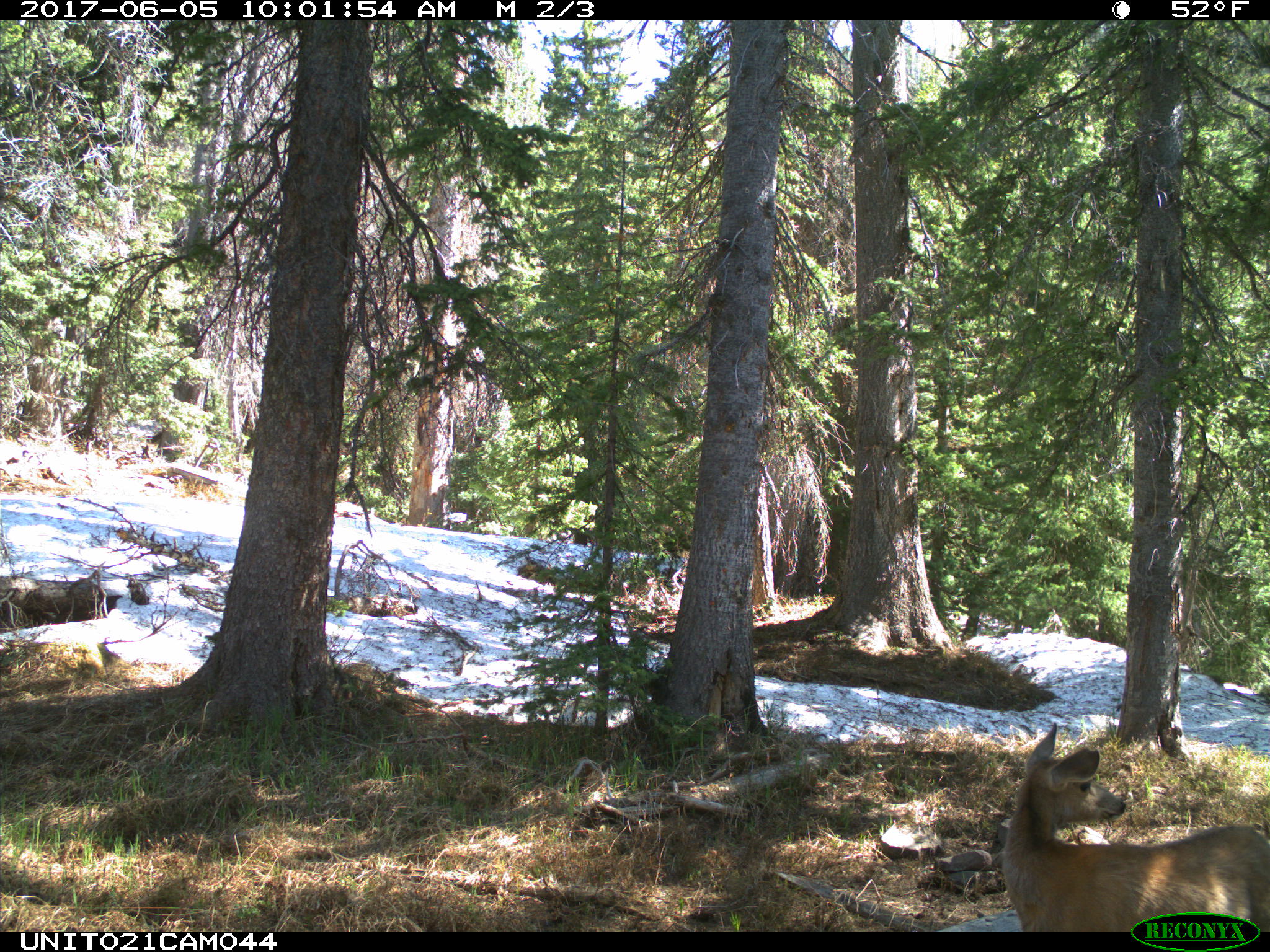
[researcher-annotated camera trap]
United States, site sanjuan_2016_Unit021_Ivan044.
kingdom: Animalia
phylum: Chordata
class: Mammalia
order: Artiodactyla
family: Cervidae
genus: Odocoileus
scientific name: Odocoileus hemionus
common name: mule deer